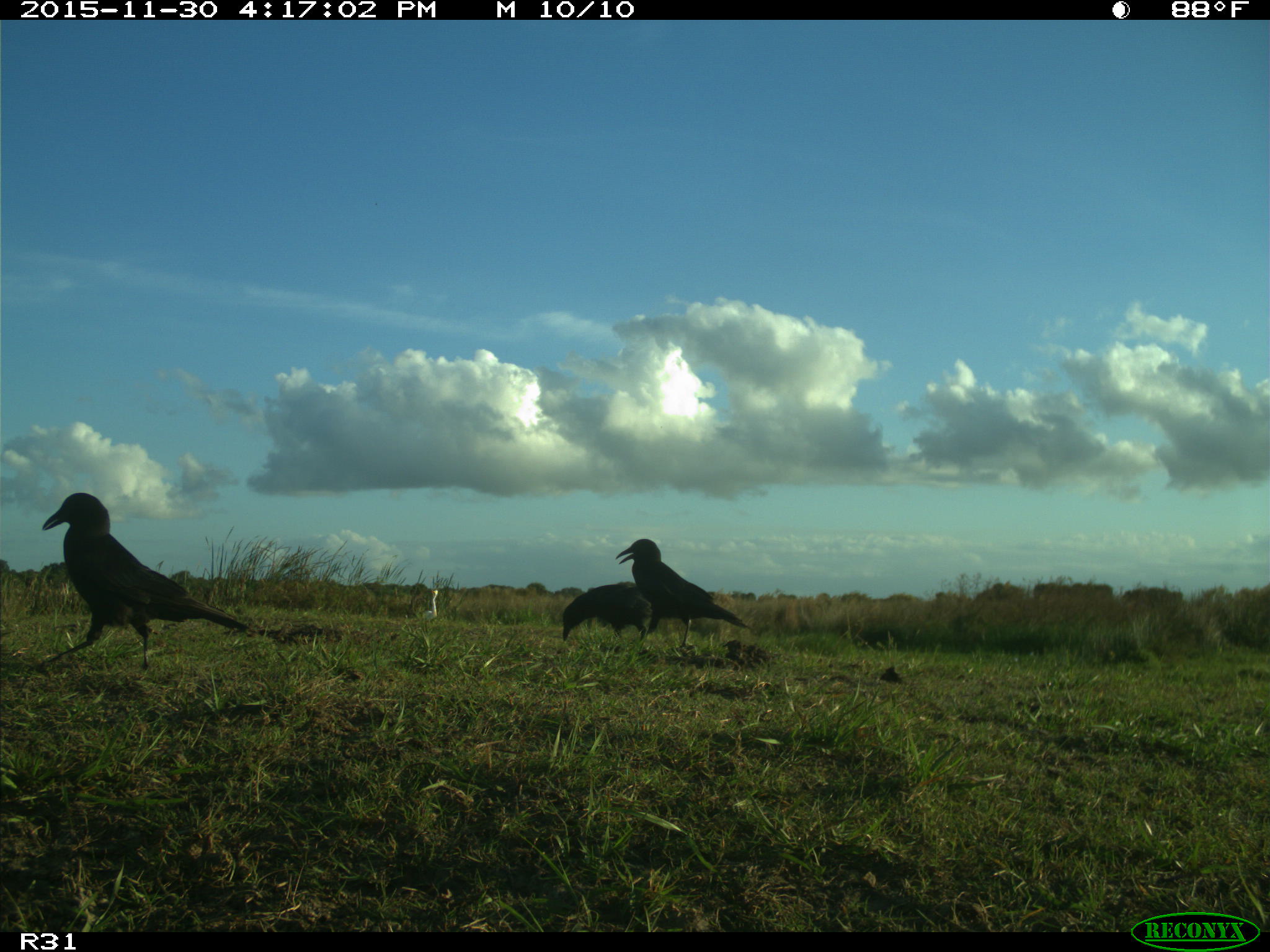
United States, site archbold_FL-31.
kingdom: Animalia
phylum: Chordata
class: Aves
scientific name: Aves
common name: birds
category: unidentified bird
Unidentified bird (birds) (Aves).